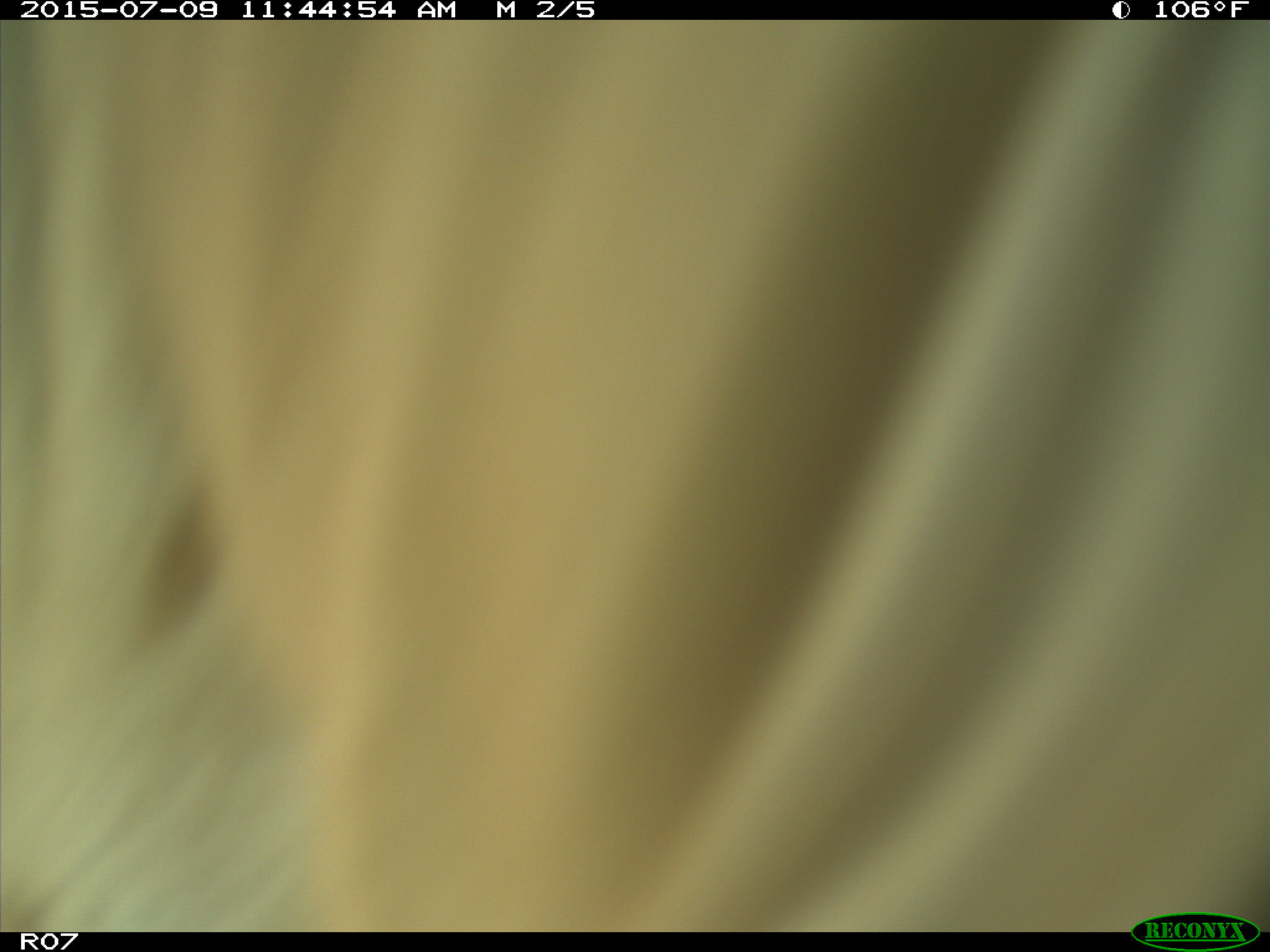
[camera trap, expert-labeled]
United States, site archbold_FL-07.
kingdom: Animalia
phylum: Chordata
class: Mammalia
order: Artiodactyla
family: Bovidae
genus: Bos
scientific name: Bos taurus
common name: domestic cow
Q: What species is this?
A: Bos taurus (domestic cow).